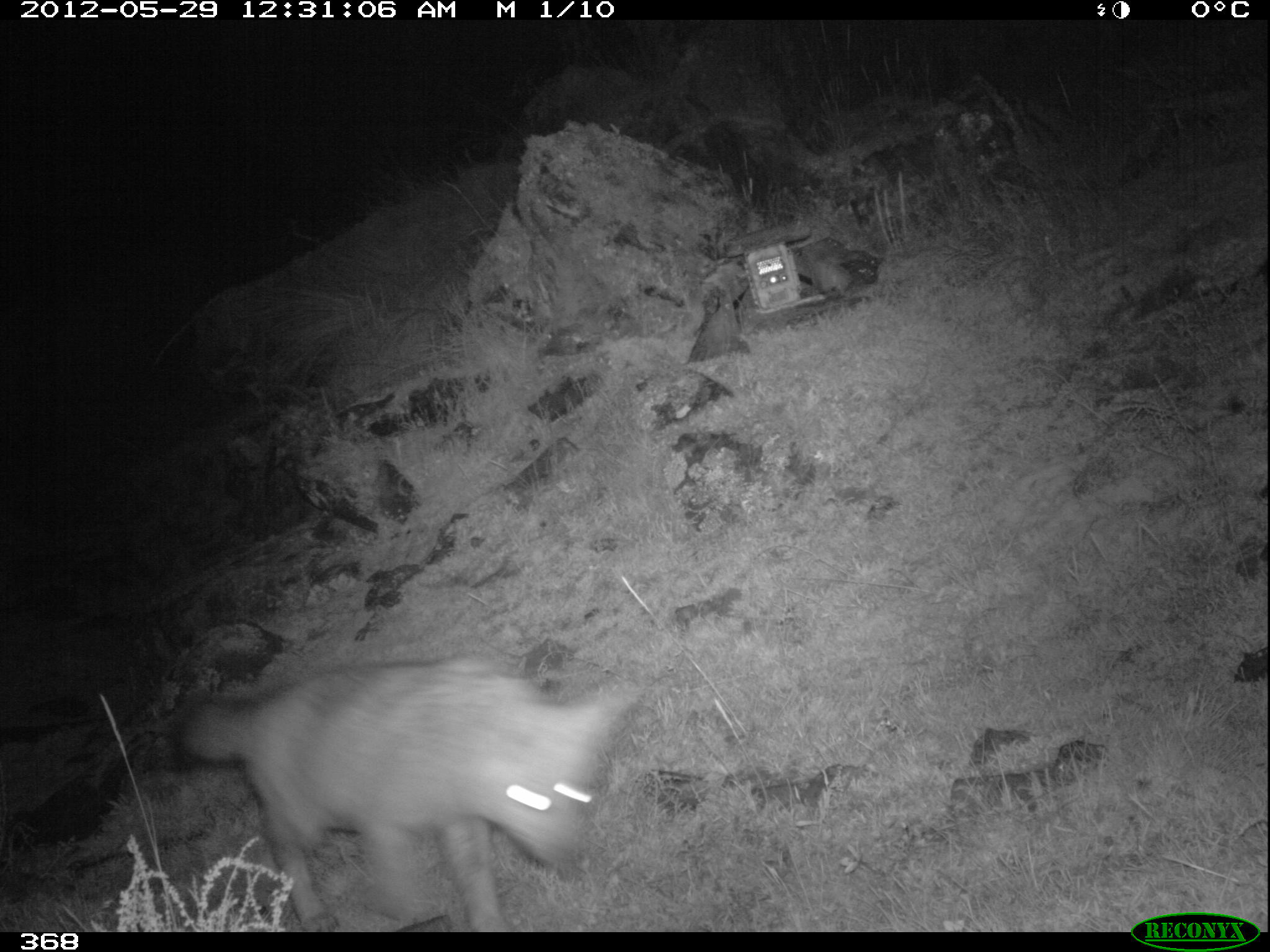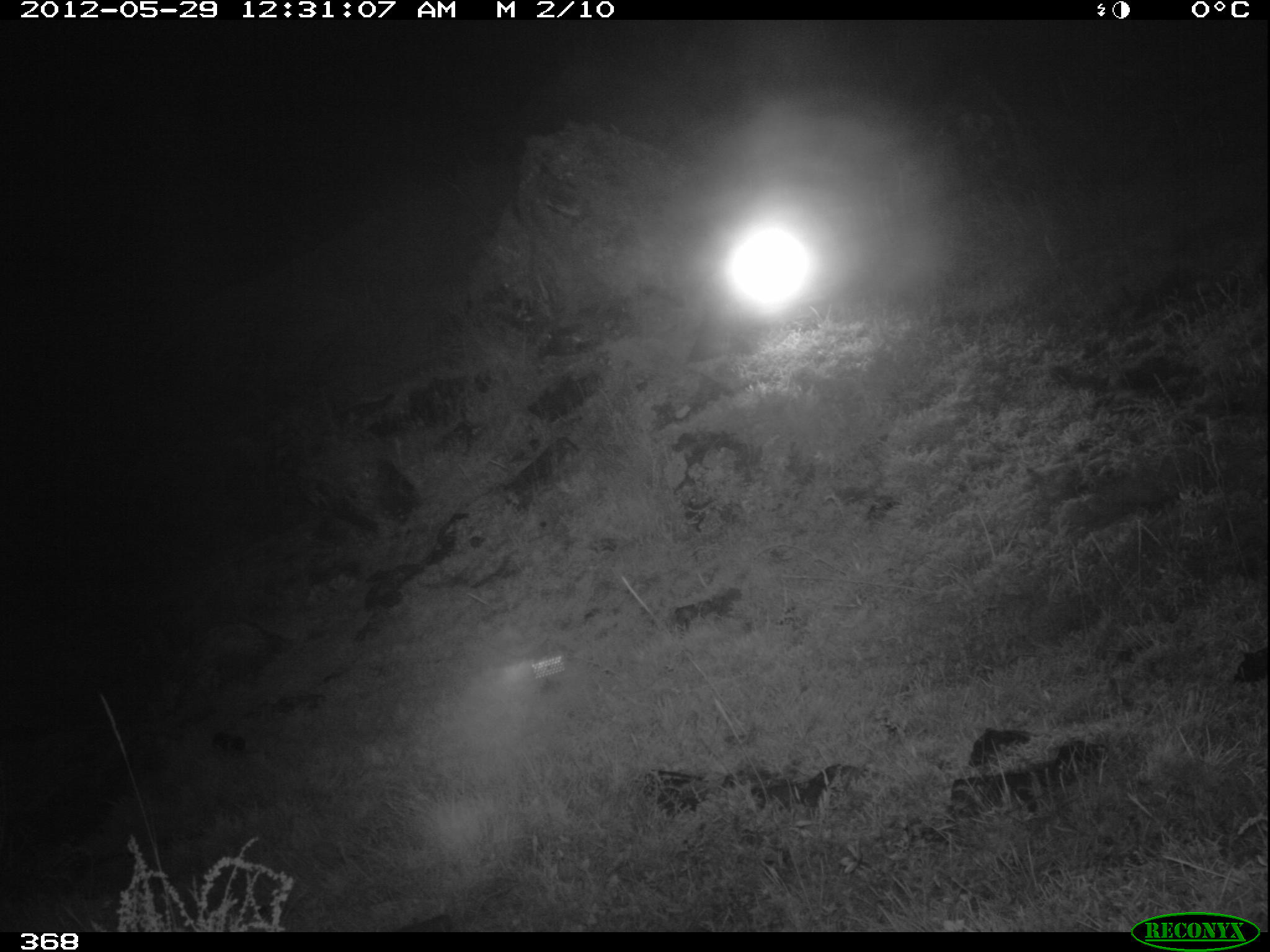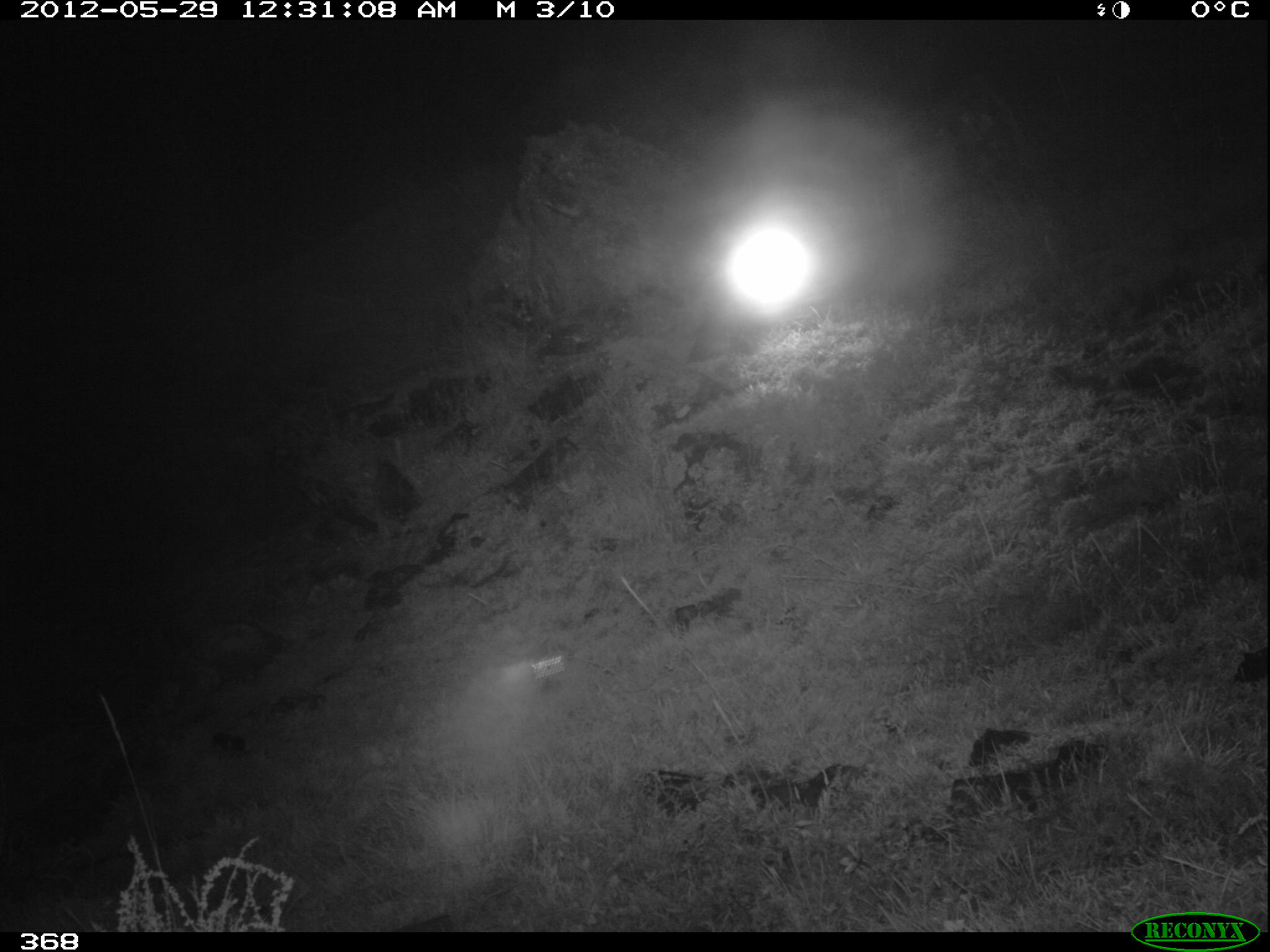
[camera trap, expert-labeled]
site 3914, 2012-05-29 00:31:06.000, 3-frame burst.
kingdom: Animalia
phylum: Chordata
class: Mammalia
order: Carnivora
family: Canidae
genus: Lycalopex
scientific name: Lycalopex culpaeus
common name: culpeo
Lycalopex culpaeus (culpeo).